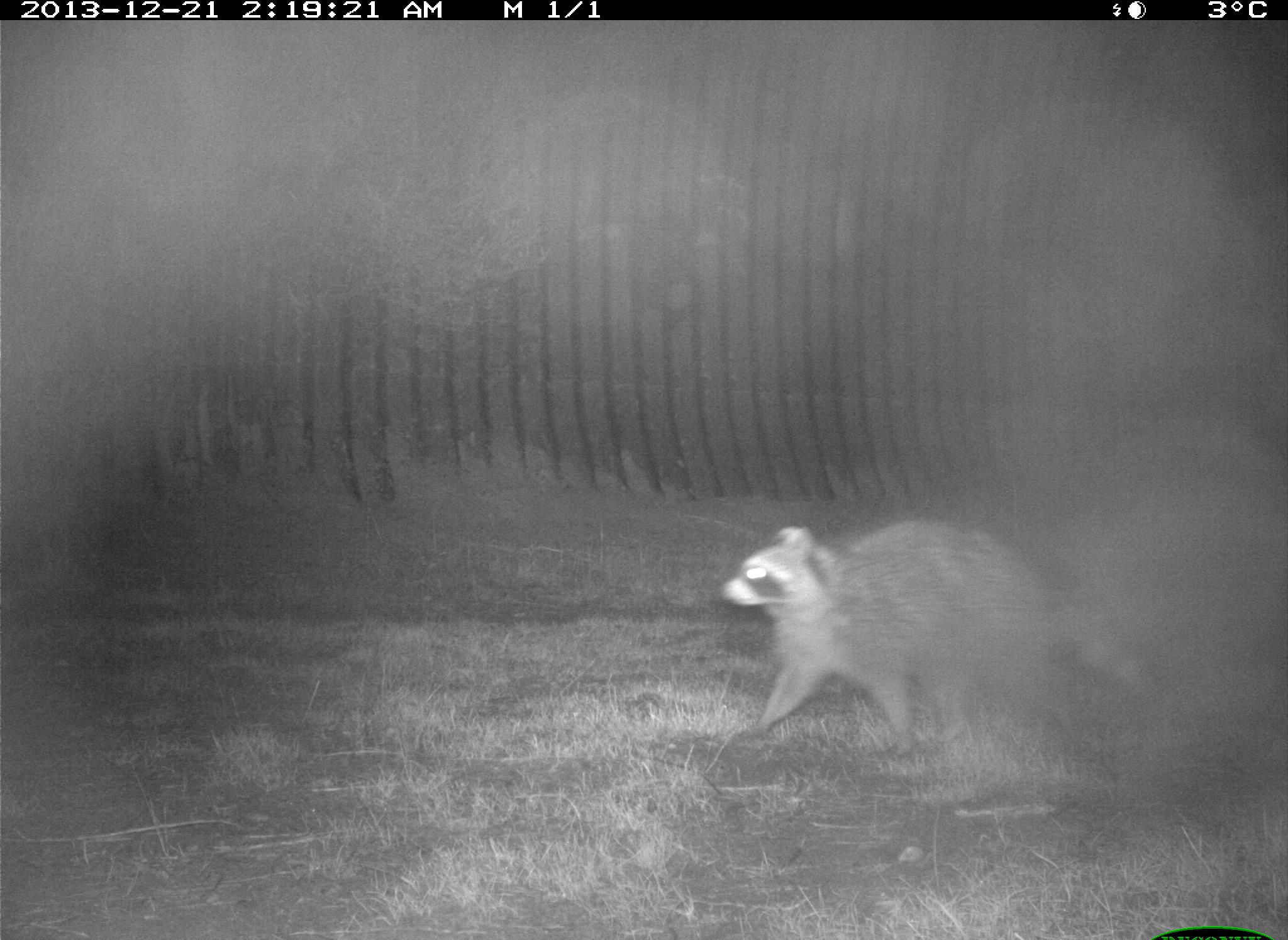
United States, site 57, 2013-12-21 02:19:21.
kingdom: Animalia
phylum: Chordata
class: Mammalia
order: Carnivora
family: Procyonidae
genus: Procyon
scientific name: Procyon lotor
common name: raccoon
Raccoon (Procyon lotor).